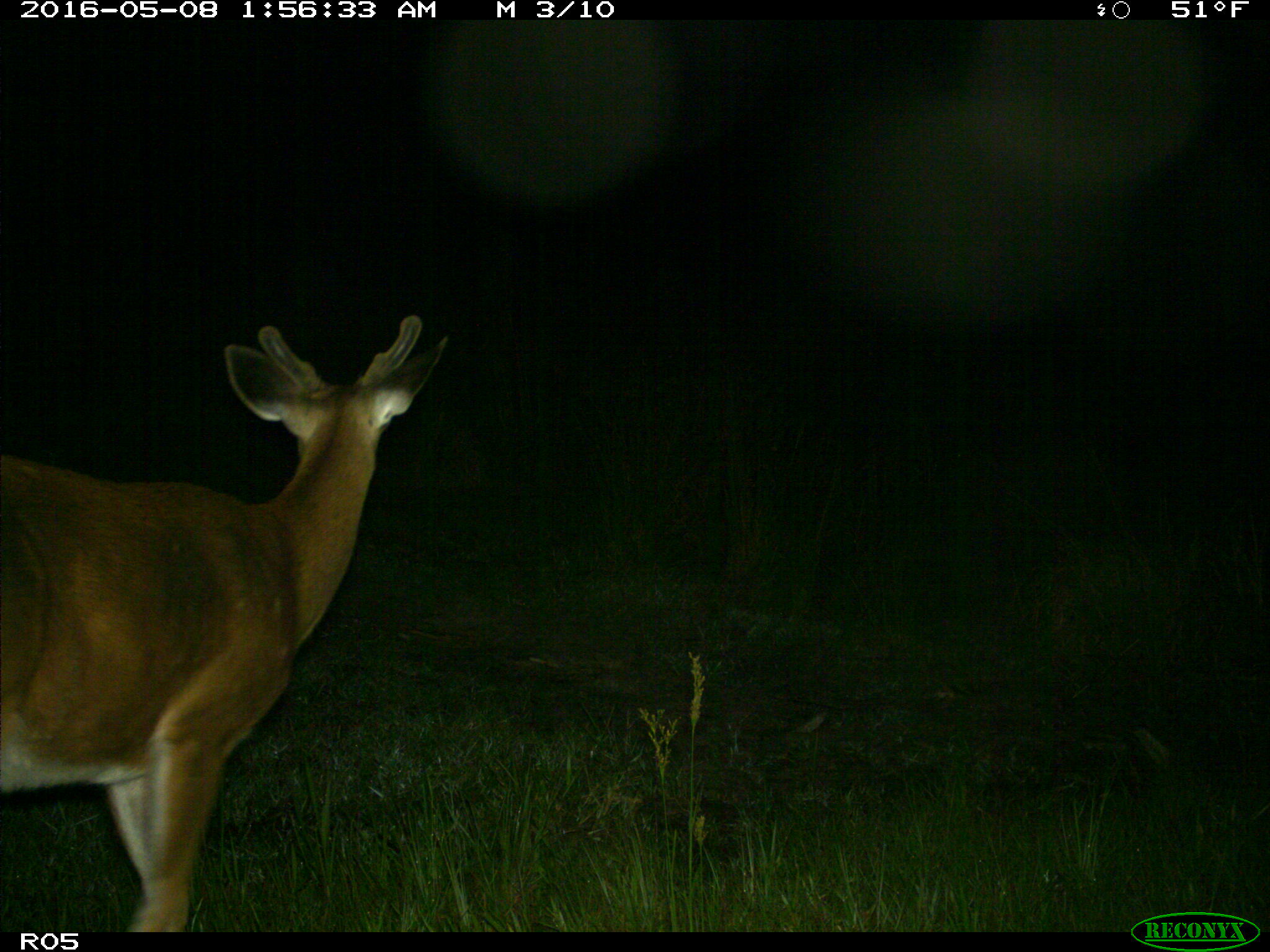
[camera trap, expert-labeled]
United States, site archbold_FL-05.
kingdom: Animalia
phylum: Chordata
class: Mammalia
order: Artiodactyla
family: Cervidae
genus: Odocoileus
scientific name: Odocoileus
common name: deer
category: unidentified deer